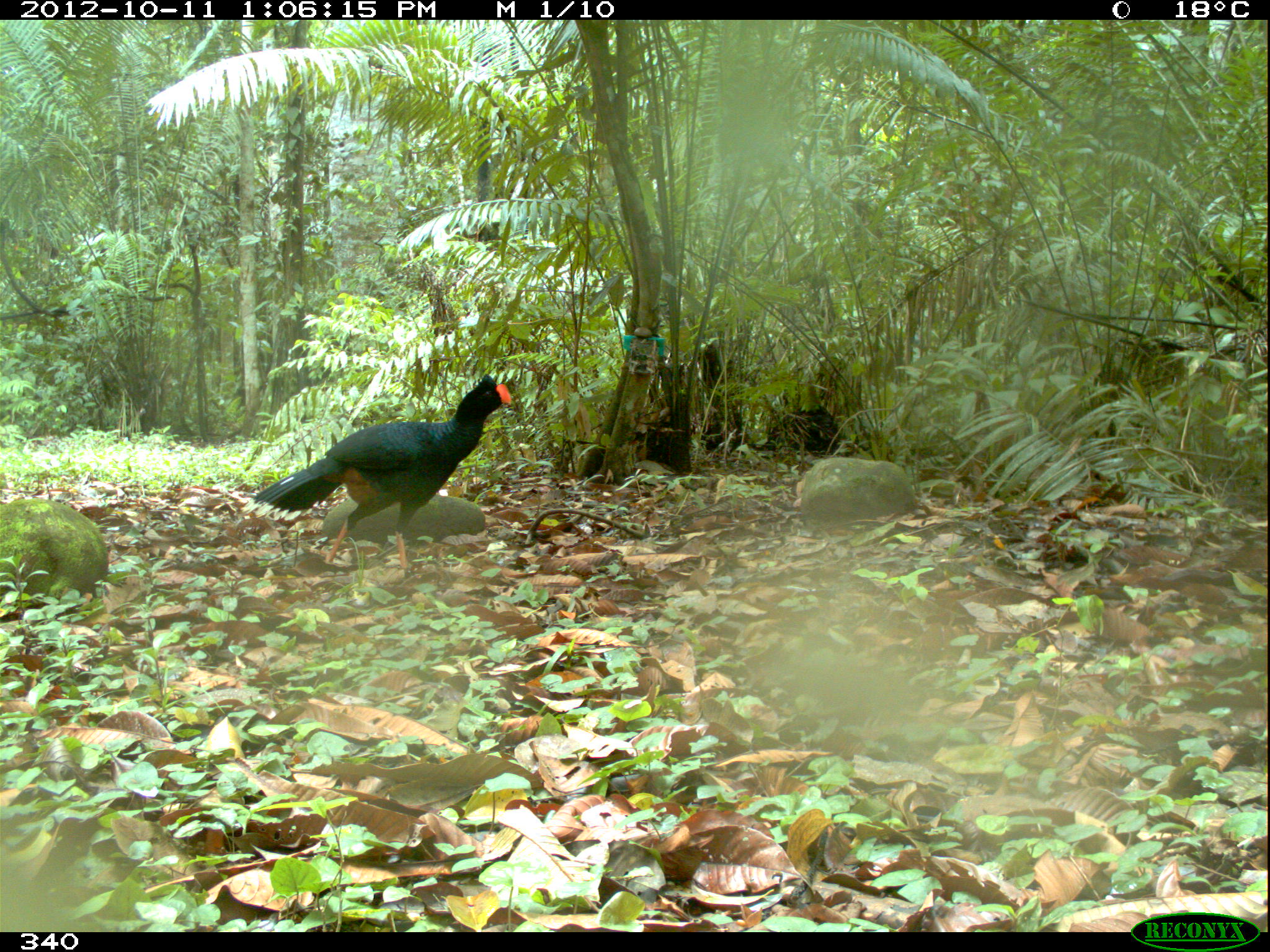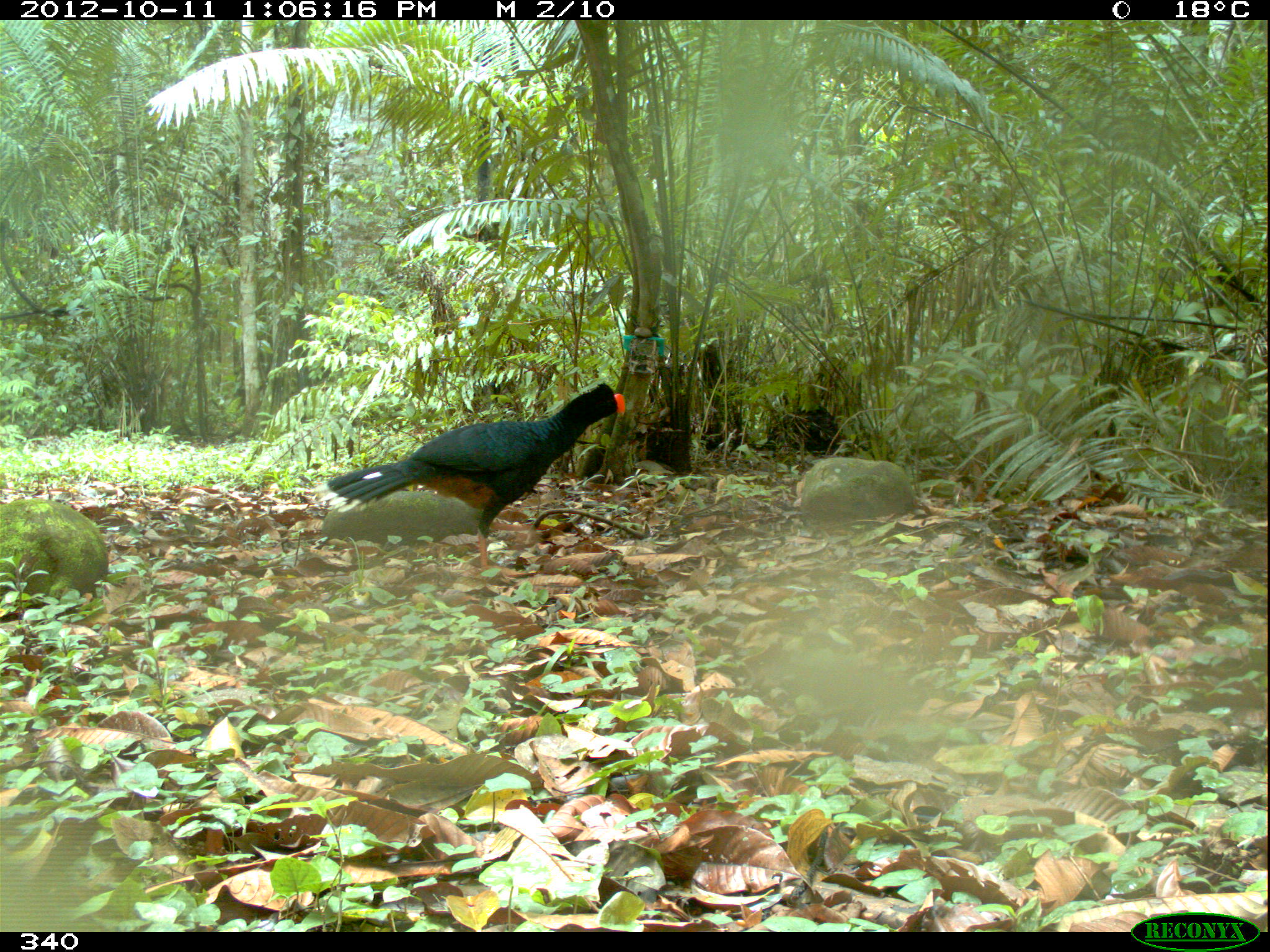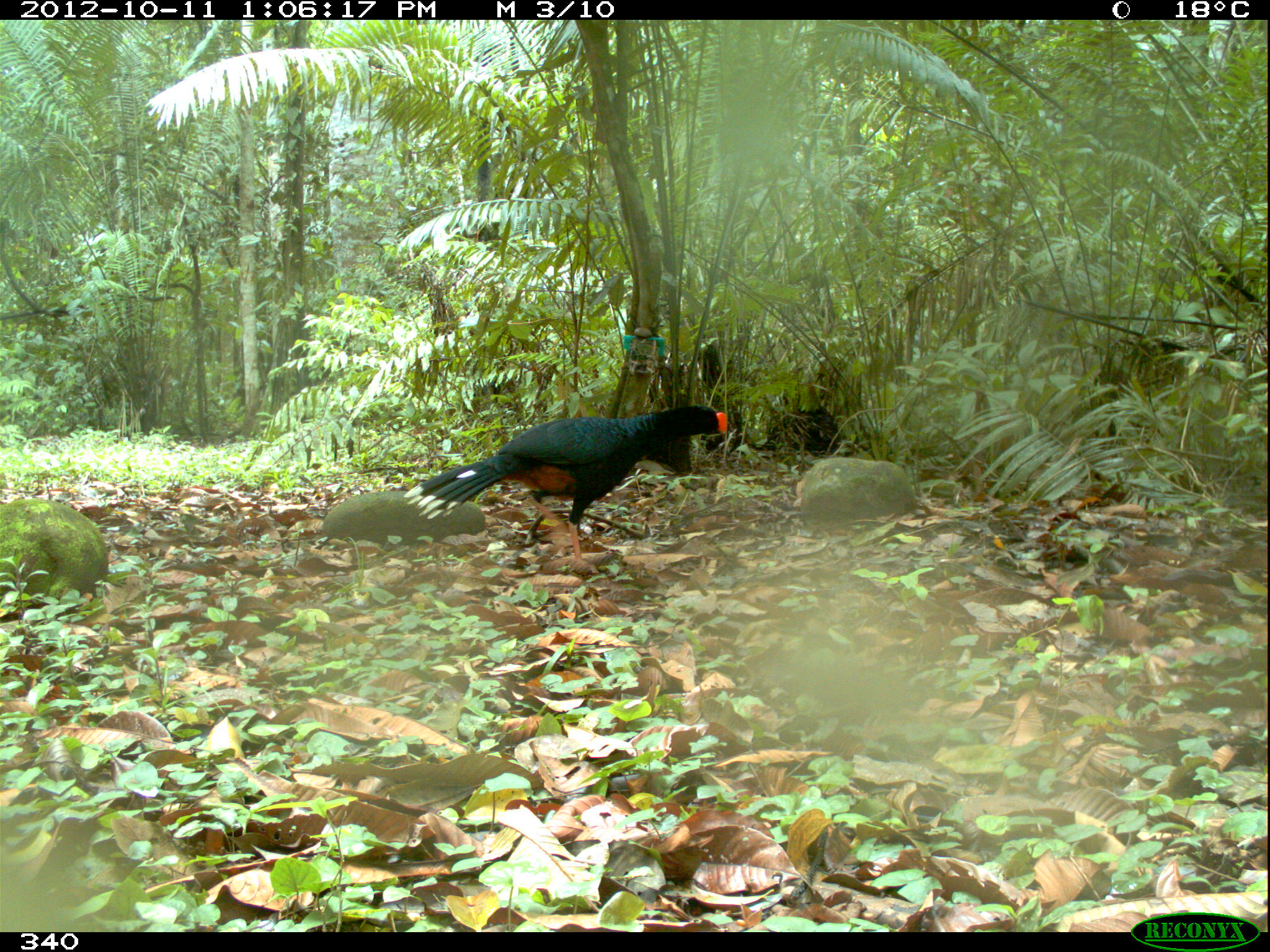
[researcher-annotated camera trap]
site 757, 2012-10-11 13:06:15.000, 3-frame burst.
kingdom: Animalia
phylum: Chordata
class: Aves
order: Galliformes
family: Cracidae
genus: Mitu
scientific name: Mitu tuberosum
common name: razor-billed curassow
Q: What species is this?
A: Mitu tuberosum (razor-billed curassow).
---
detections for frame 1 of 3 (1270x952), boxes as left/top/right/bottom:
mitu tuberosum: 240/372/512/570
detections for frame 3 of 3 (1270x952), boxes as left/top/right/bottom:
mitu tuberosum: 402/403/727/559